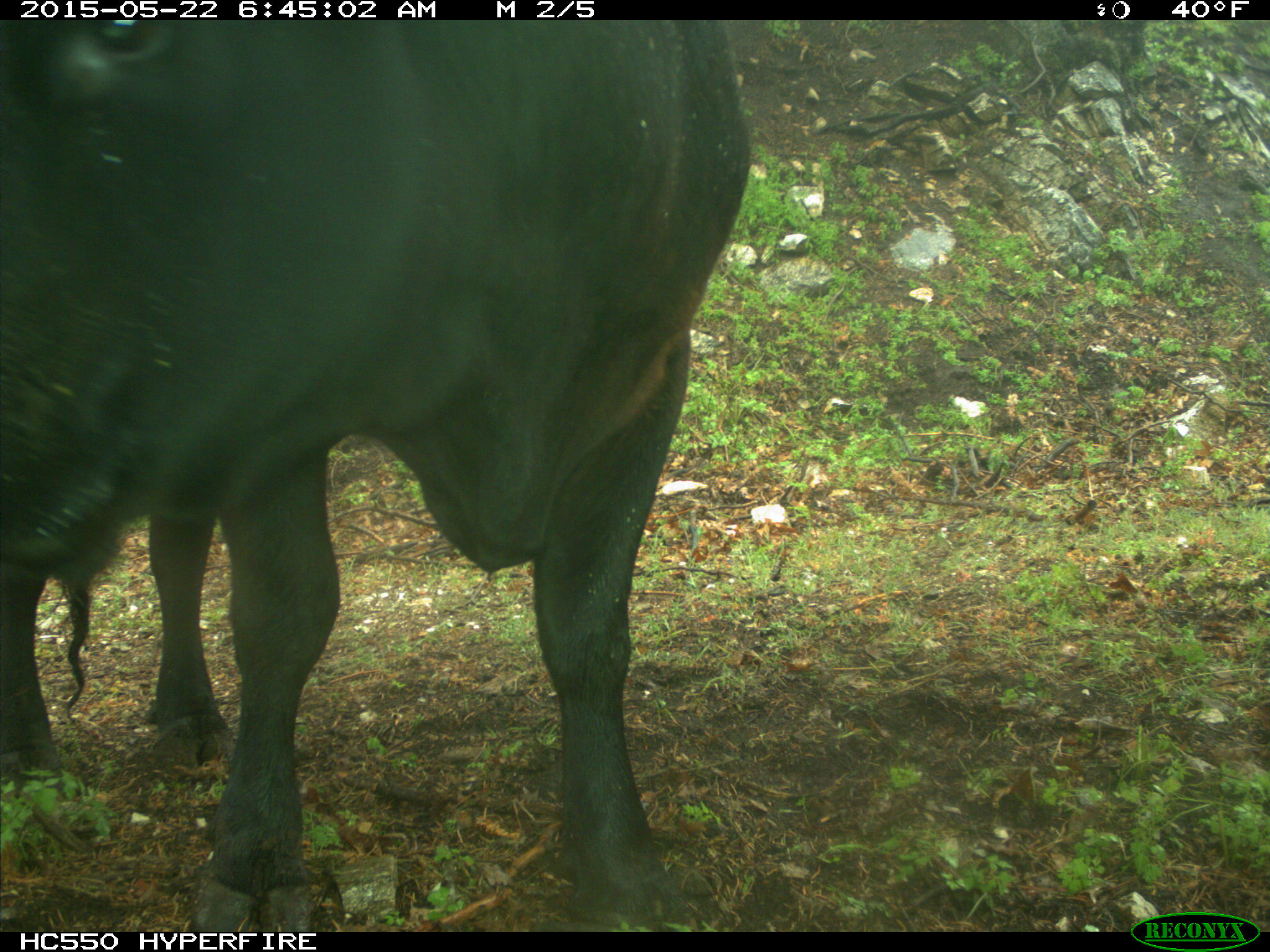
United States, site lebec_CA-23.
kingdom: Animalia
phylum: Chordata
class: Mammalia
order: Artiodactyla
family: Bovidae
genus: Bos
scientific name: Bos taurus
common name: domestic cow